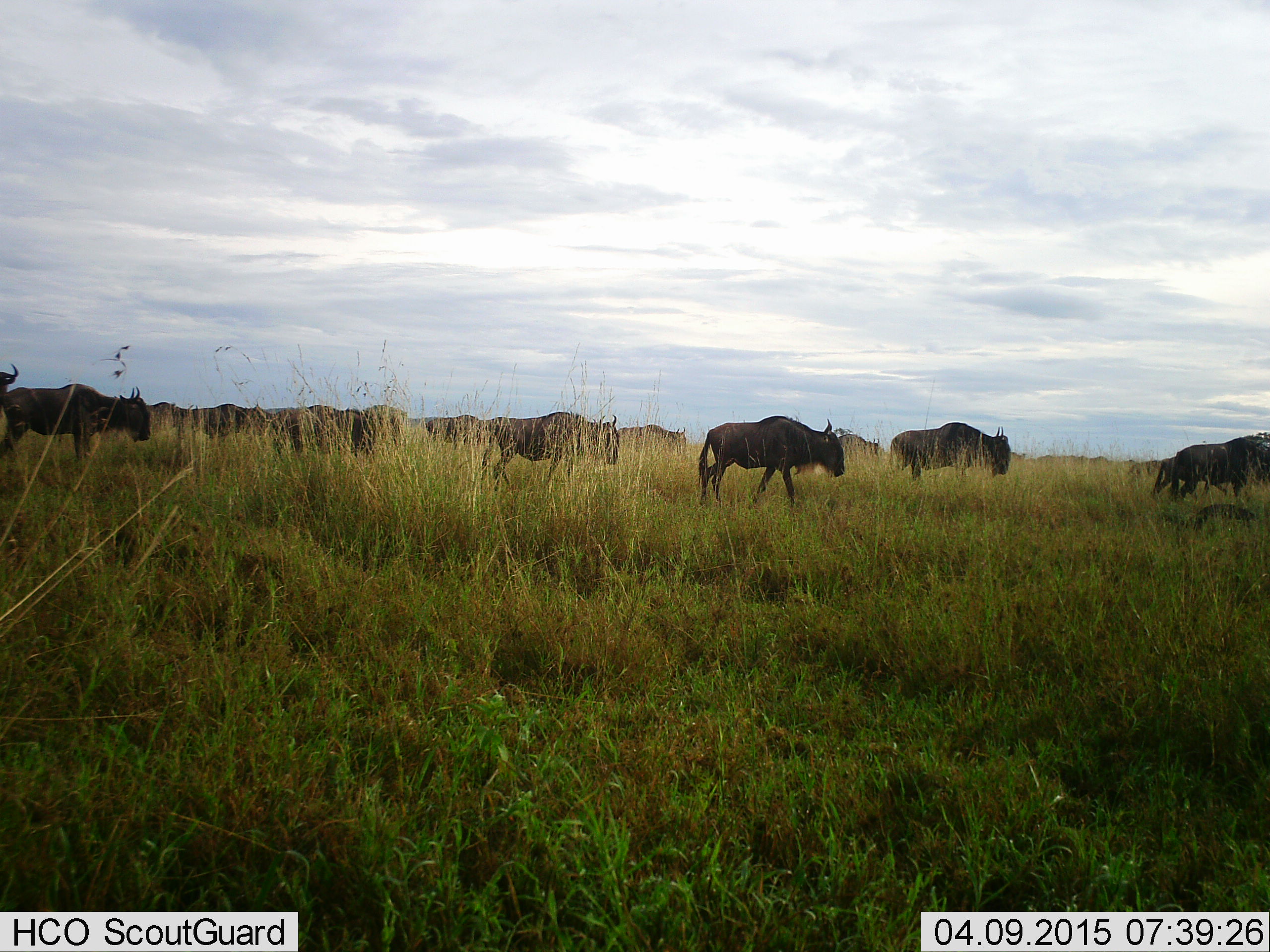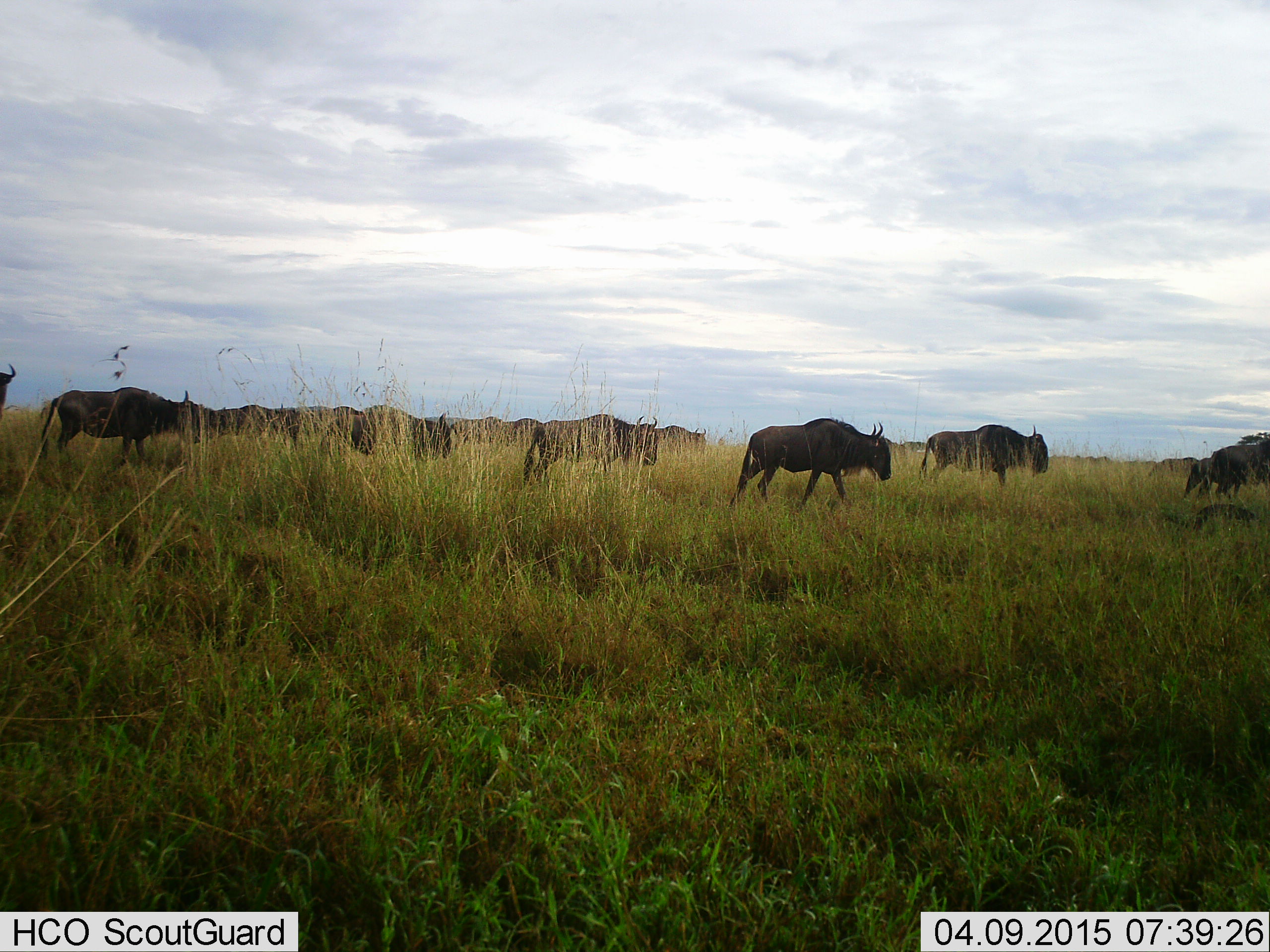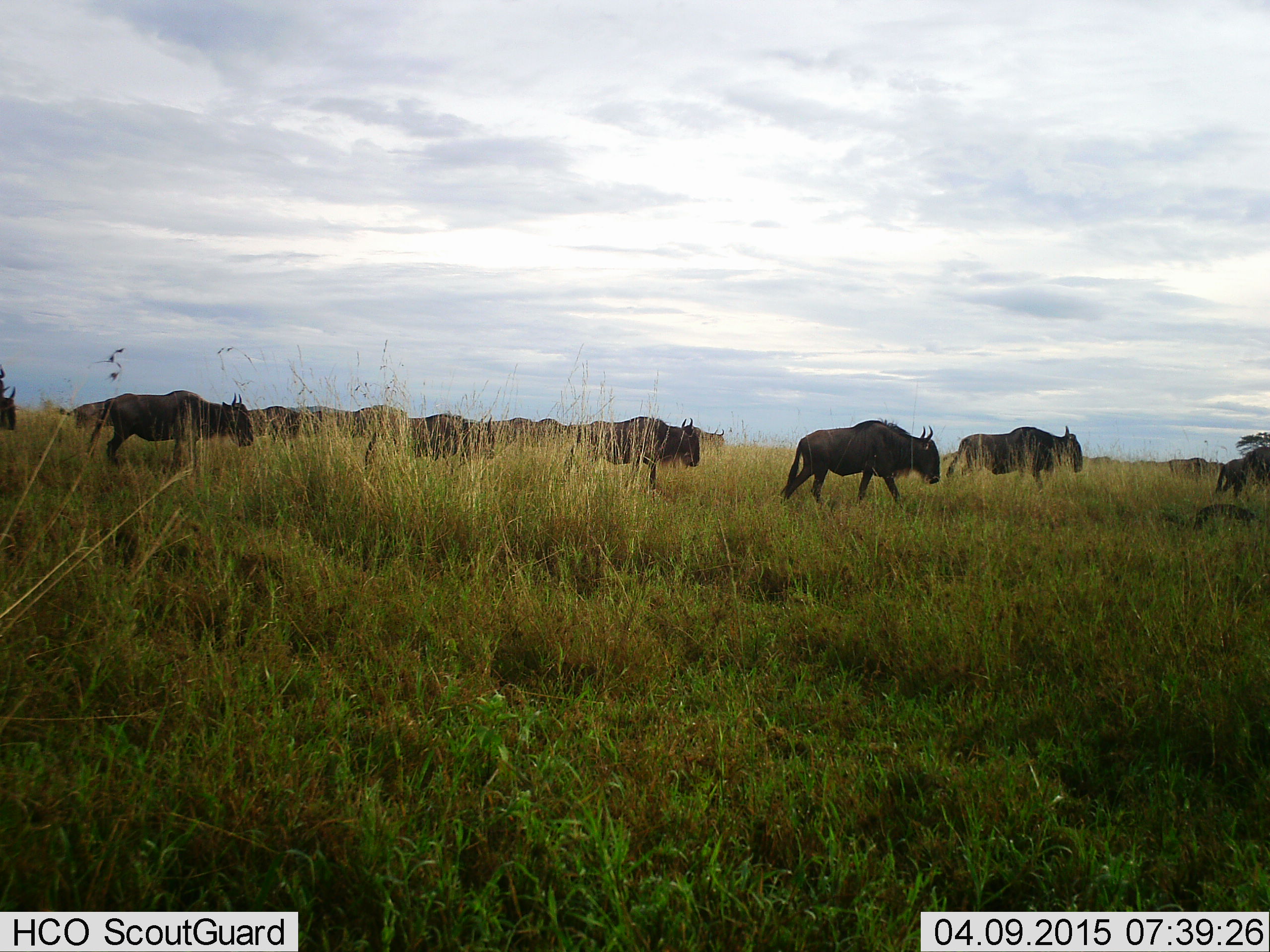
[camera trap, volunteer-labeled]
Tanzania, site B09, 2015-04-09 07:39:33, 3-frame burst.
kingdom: Animalia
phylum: Chordata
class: Mammalia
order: Artiodactyla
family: Bovidae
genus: Connochaetes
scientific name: Connochaetes taurinus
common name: blue wildebeest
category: wildebeest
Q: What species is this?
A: Wildebeest (blue wildebeest) (Connochaetes taurinus).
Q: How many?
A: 11-50.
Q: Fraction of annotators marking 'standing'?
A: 0%.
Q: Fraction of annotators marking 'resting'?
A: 0%.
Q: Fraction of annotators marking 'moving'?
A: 100%.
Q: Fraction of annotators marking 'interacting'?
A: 0%.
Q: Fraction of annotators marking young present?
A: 0%.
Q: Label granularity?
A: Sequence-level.